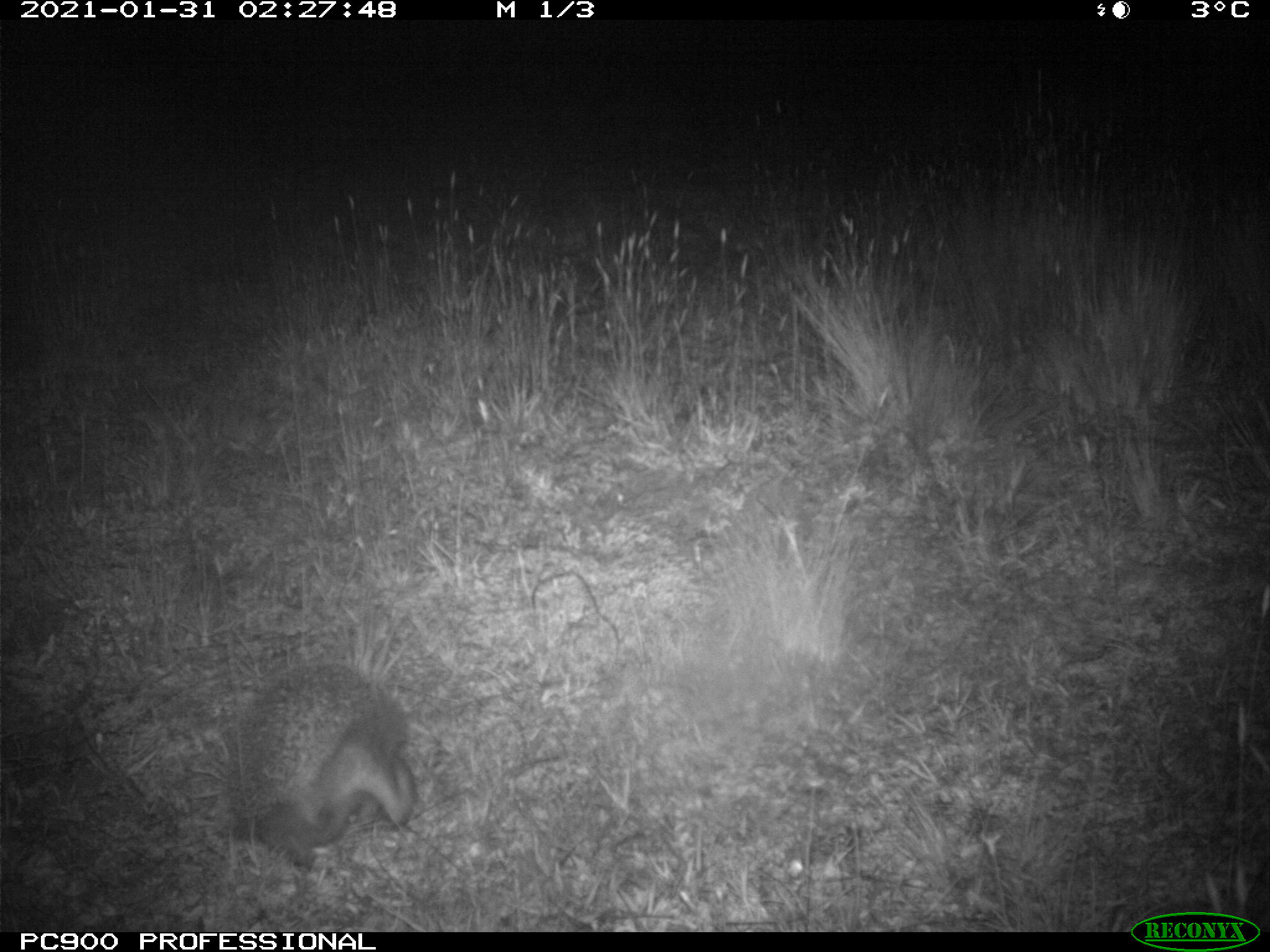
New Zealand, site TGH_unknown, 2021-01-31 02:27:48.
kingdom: Animalia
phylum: Chordata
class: Mammalia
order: Eulipotyphla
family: Erinaceidae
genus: Erinaceus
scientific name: Erinaceus europaeus europaeus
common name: european hedgehog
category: hedgehog